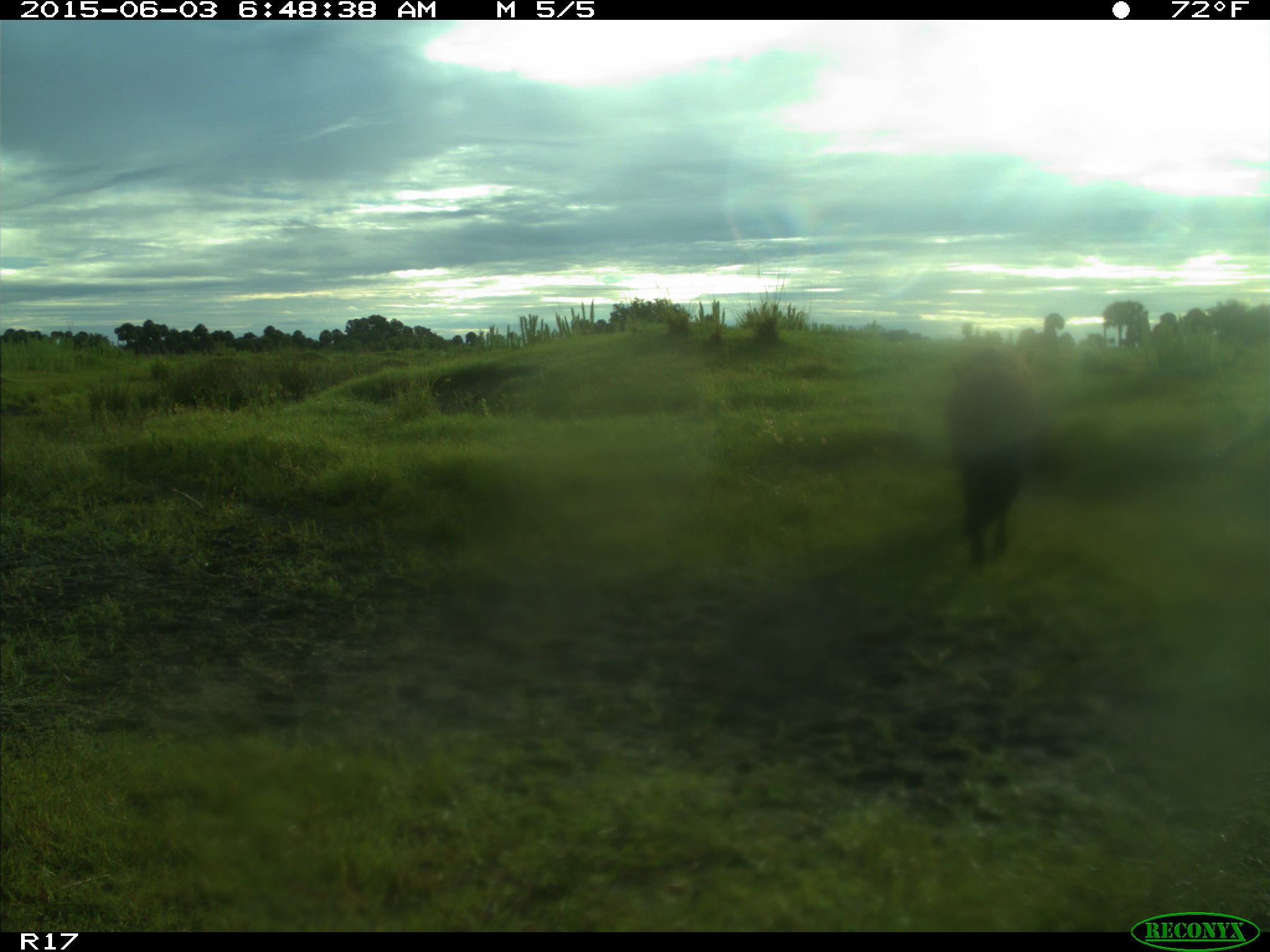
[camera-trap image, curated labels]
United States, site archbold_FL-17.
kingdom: Animalia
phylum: Chordata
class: Mammalia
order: Artiodactyla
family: Bovidae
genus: Bos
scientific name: Bos taurus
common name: domestic cow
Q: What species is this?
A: Bos taurus (domestic cow).